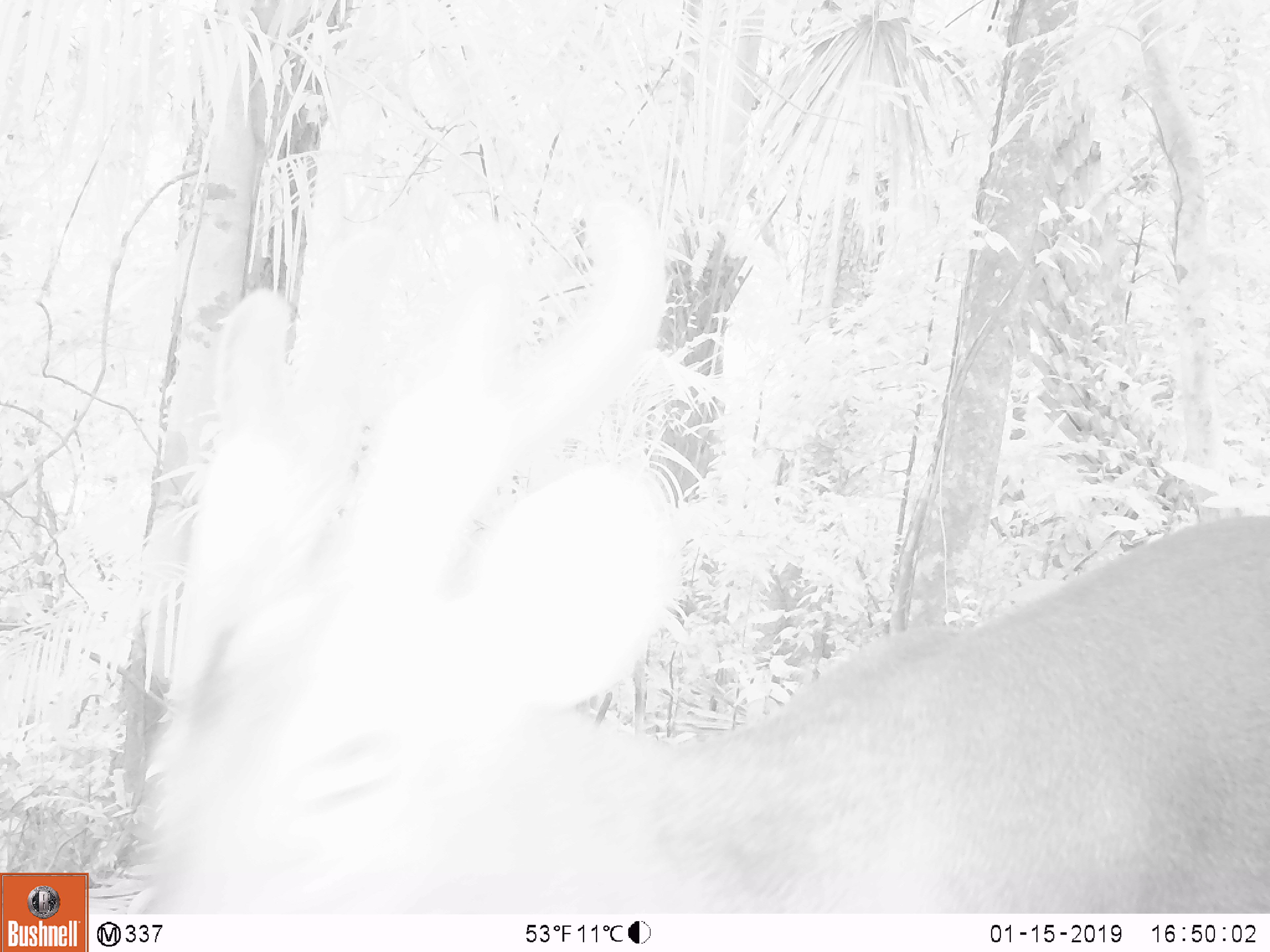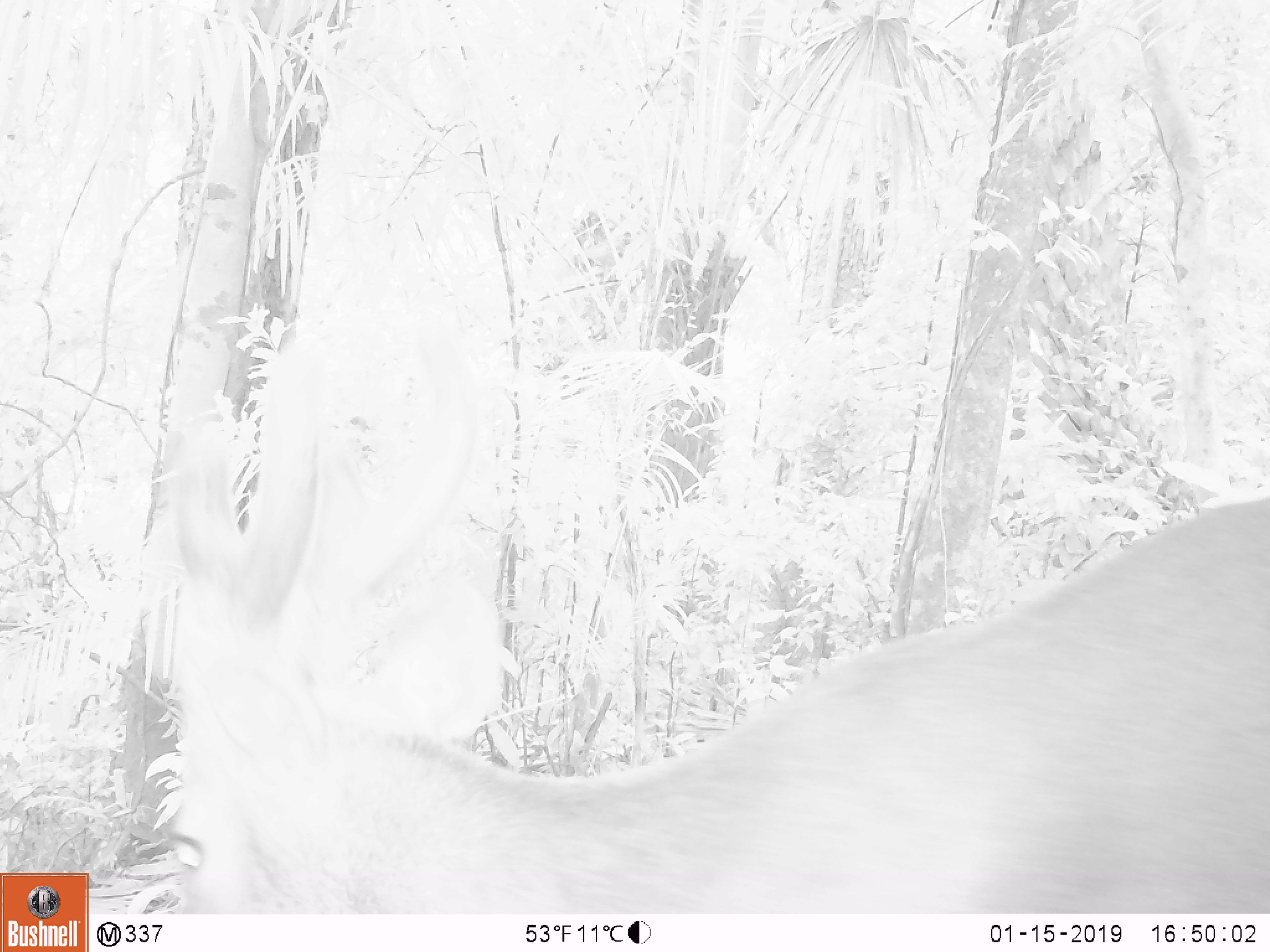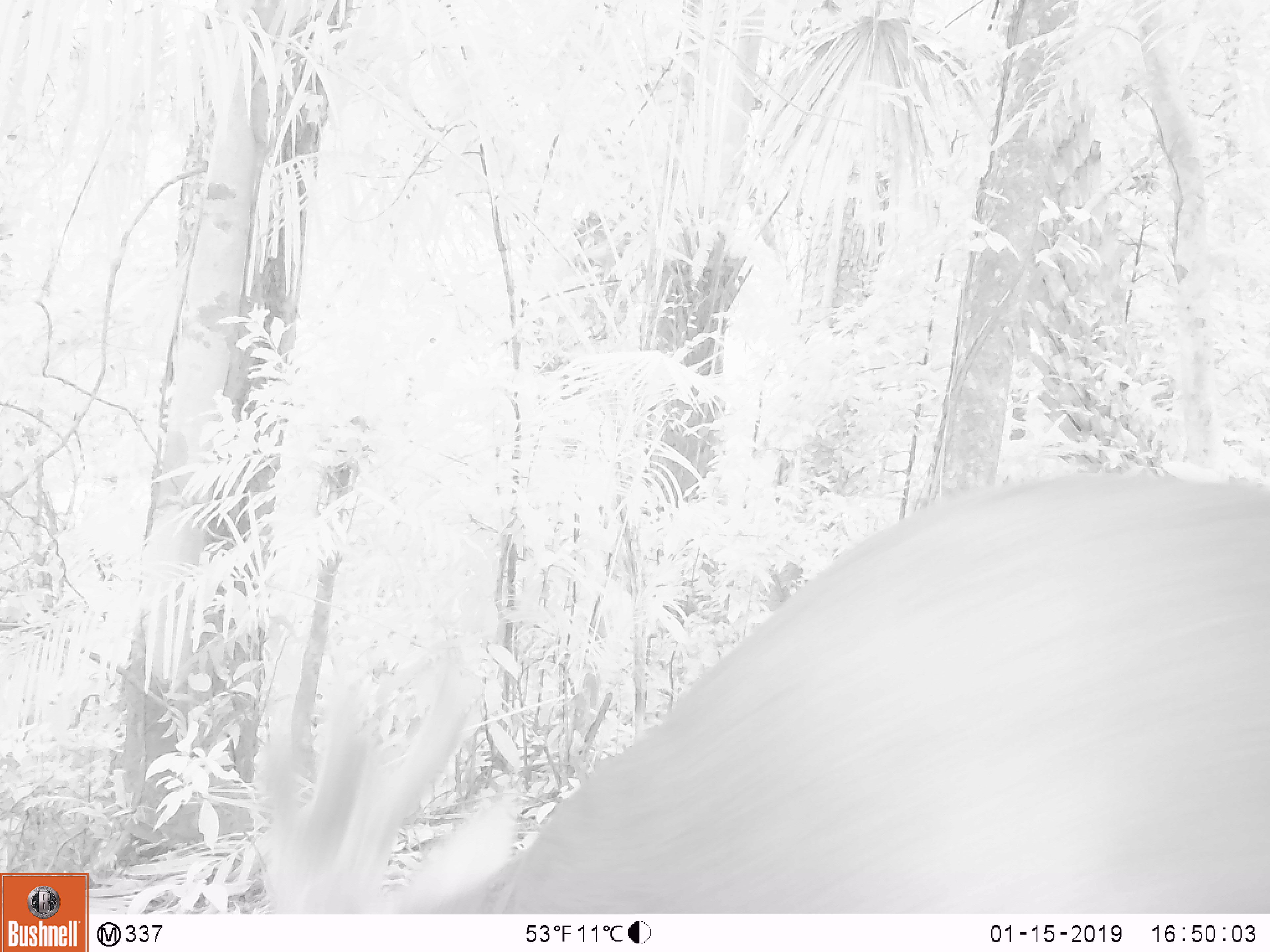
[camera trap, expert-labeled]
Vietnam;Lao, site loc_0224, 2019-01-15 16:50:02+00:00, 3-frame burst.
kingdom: Animalia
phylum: Chordata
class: Mammalia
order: Artiodactyla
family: Cervidae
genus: Muntiacus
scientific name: Muntiacus vuquangensis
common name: large-antlered muntjac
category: large antlered muntjac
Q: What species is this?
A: Large antlered muntjac (large-antlered muntjac) (Muntiacus vuquangensis).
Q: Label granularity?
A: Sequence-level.